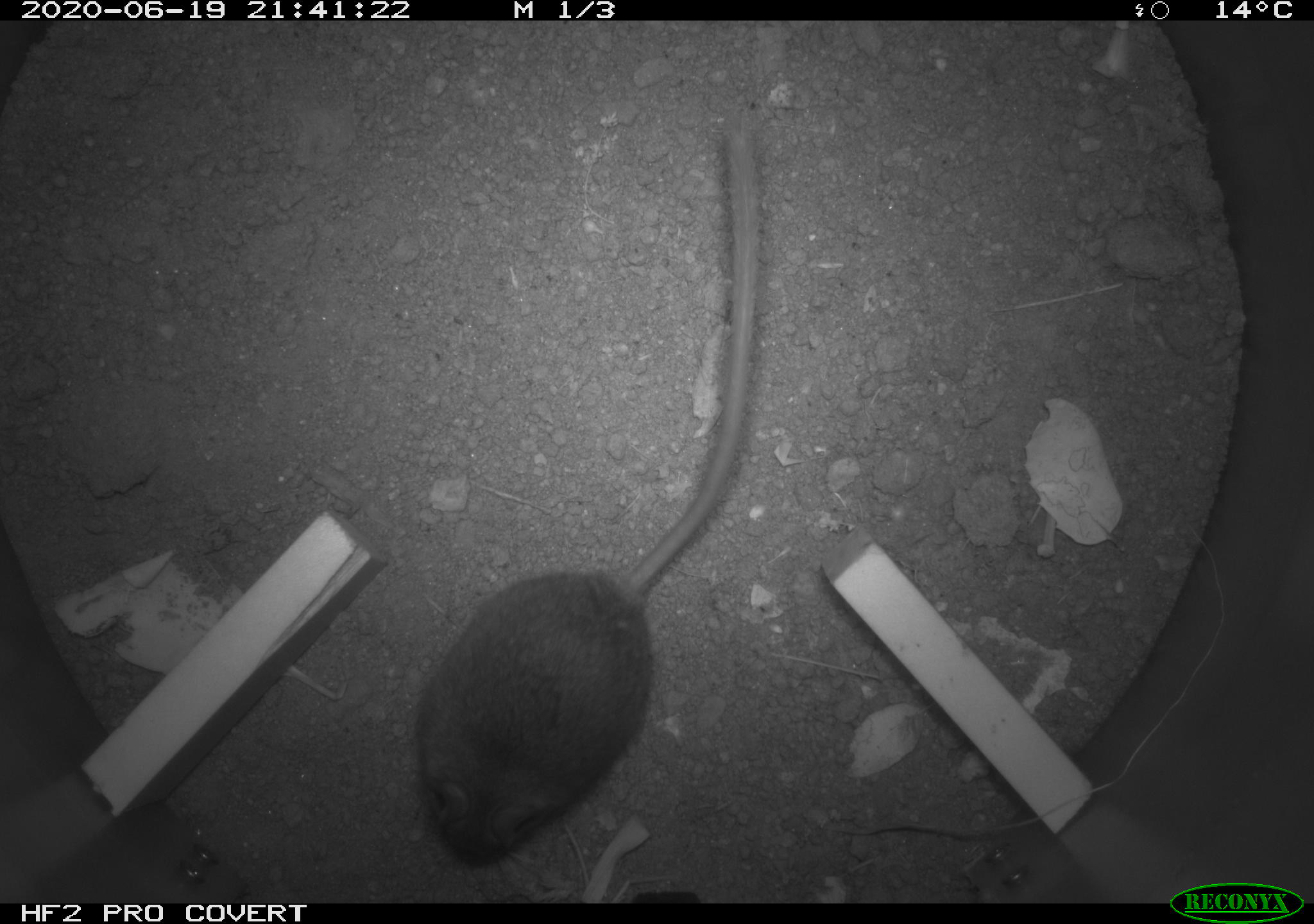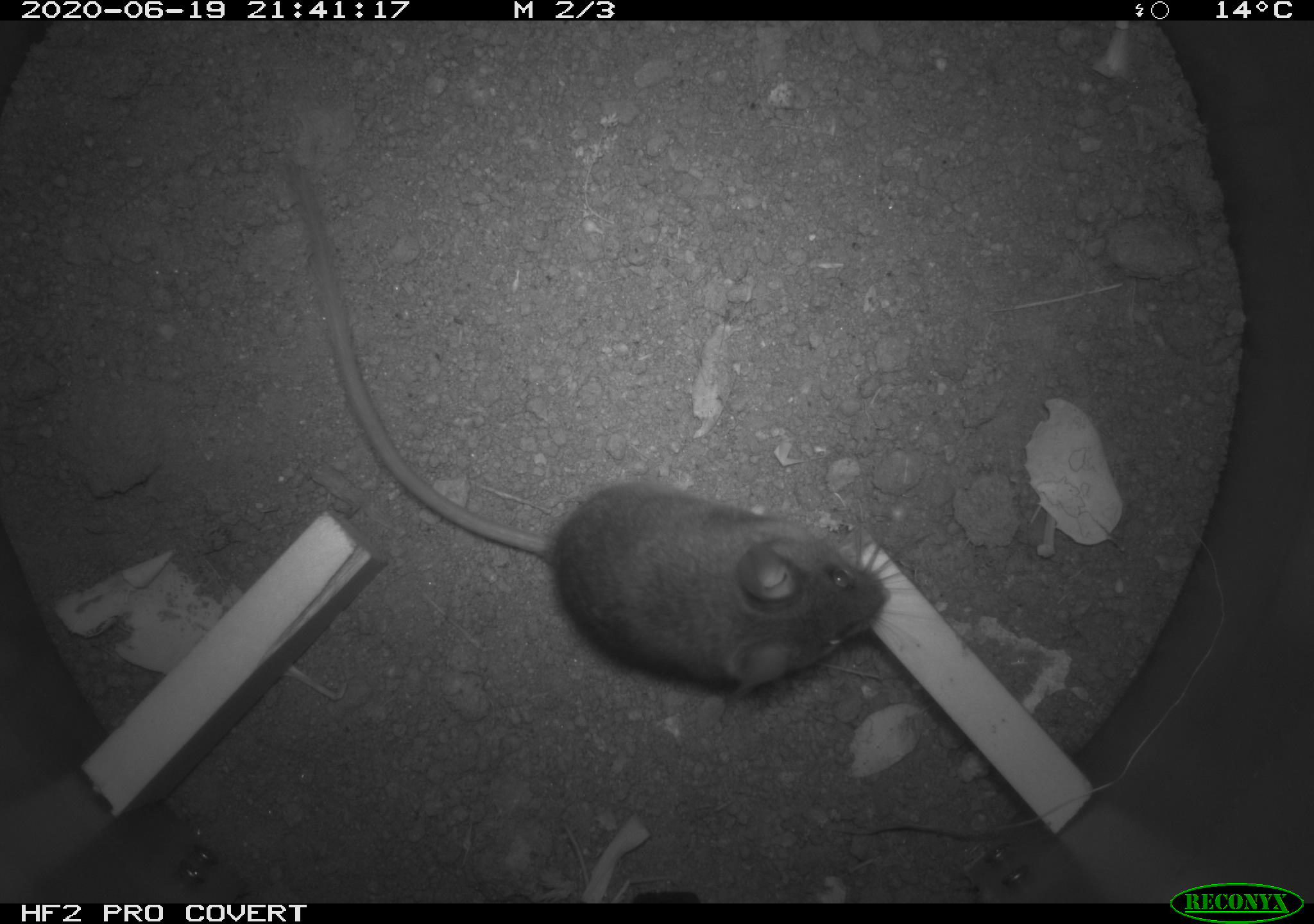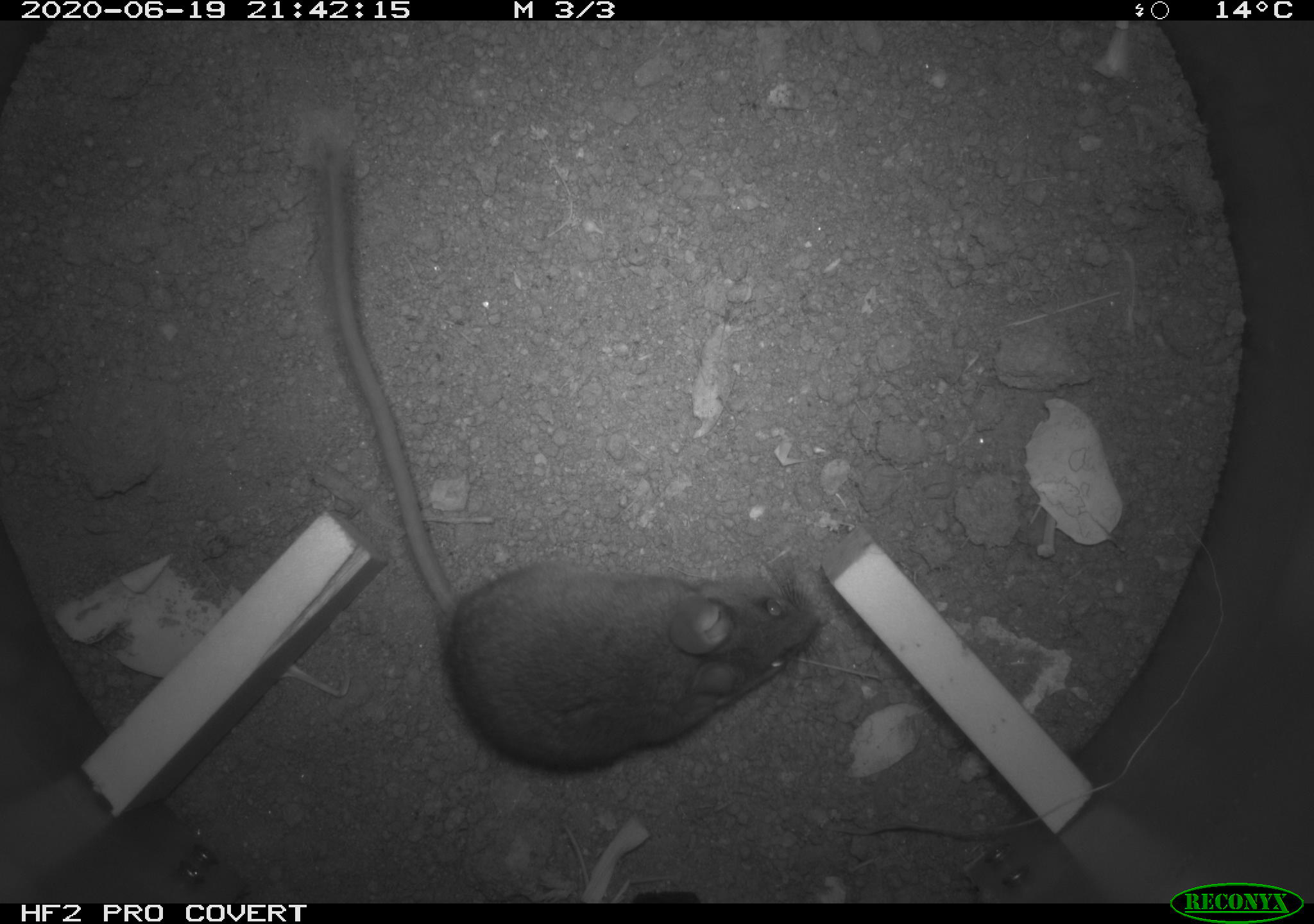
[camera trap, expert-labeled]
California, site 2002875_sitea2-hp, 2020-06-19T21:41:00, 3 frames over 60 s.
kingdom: Animalia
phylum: Chordata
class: Mammalia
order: Rodentia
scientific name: Rodentia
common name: mouse species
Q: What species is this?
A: Mouse species (Rodentia).